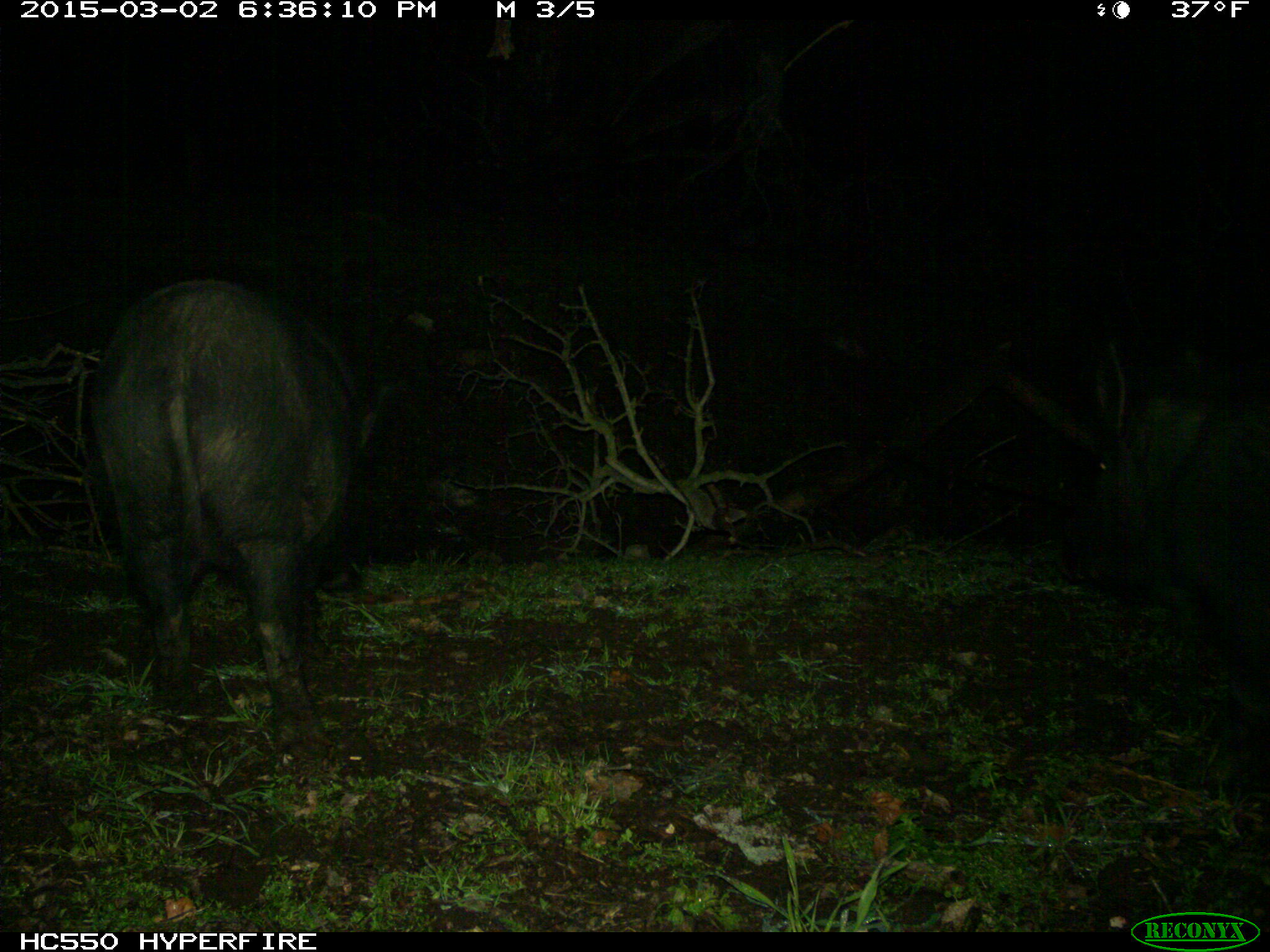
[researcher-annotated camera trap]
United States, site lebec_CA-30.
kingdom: Animalia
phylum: Chordata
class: Mammalia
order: Artiodactyla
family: Suidae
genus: Sus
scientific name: Sus scrofa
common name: wild boar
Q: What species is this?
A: Sus scrofa (wild boar).